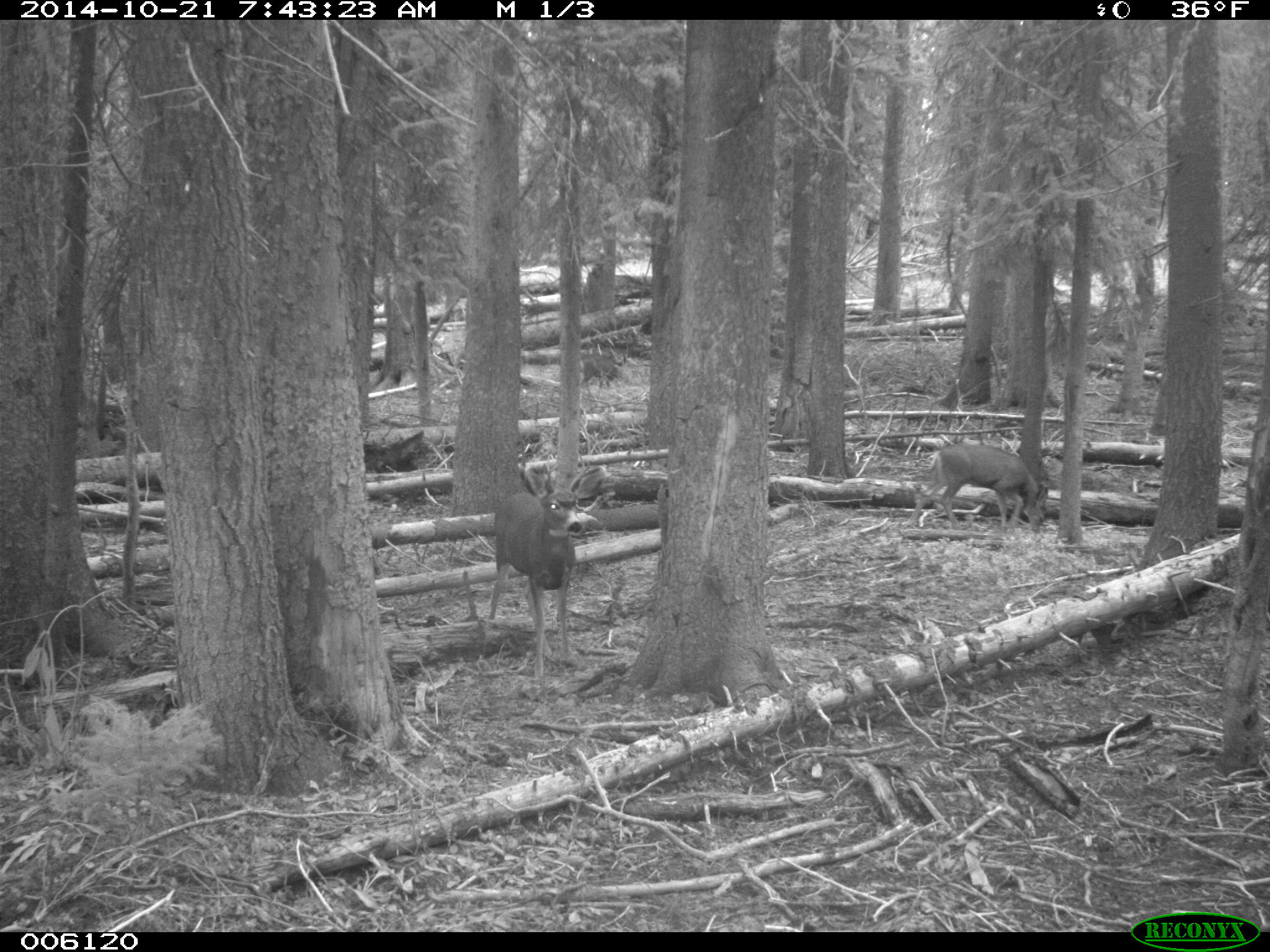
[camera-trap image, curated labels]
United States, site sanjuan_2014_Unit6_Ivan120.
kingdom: Animalia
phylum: Chordata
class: Mammalia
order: Artiodactyla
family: Cervidae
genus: Odocoileus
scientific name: Odocoileus hemionus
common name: mule deer